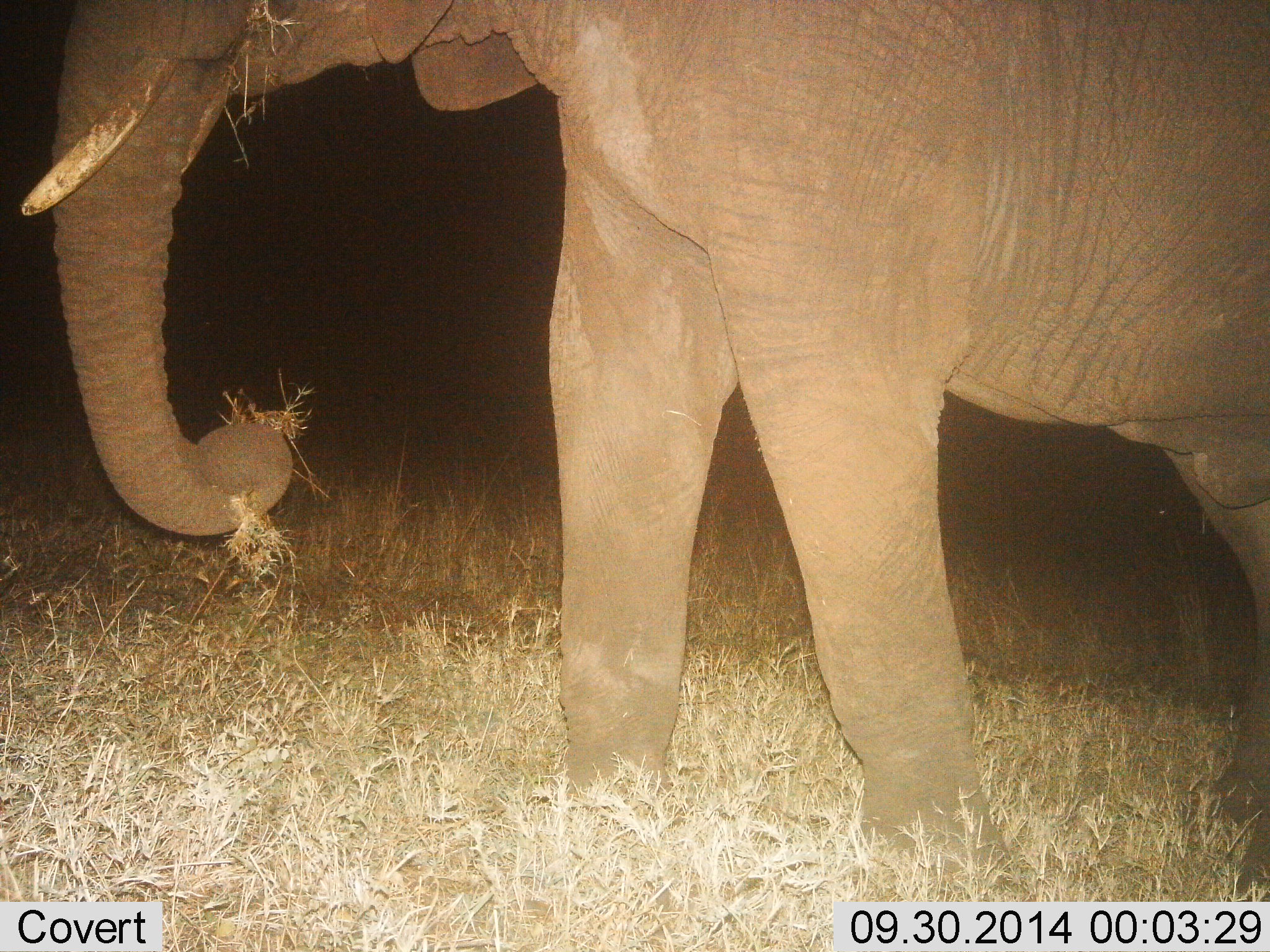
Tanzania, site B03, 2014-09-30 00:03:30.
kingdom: Animalia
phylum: Chordata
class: Mammalia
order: Proboscidea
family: Elephantidae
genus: Loxodonta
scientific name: Loxodonta africana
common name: african bush elephant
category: elephant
Elephant (african bush elephant) (Loxodonta africana), count 1. Behavior (volunteer vote fractions): standing 40%, resting 0%, moving 0%, interacting 0%. Young present (vote fraction): 0%. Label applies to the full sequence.